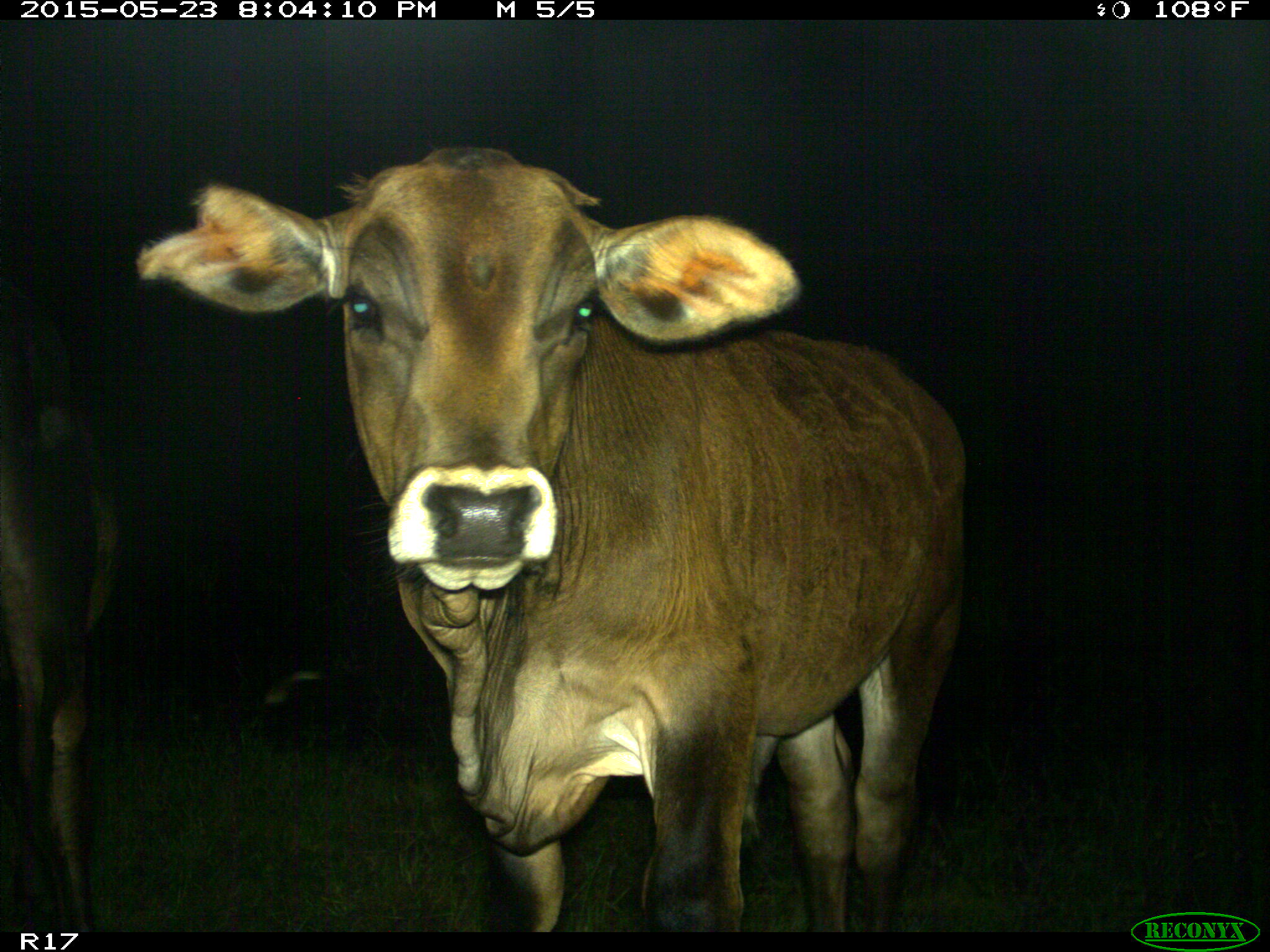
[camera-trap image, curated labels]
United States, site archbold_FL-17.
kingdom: Animalia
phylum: Chordata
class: Mammalia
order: Artiodactyla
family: Bovidae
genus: Bos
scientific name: Bos taurus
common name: domestic cow